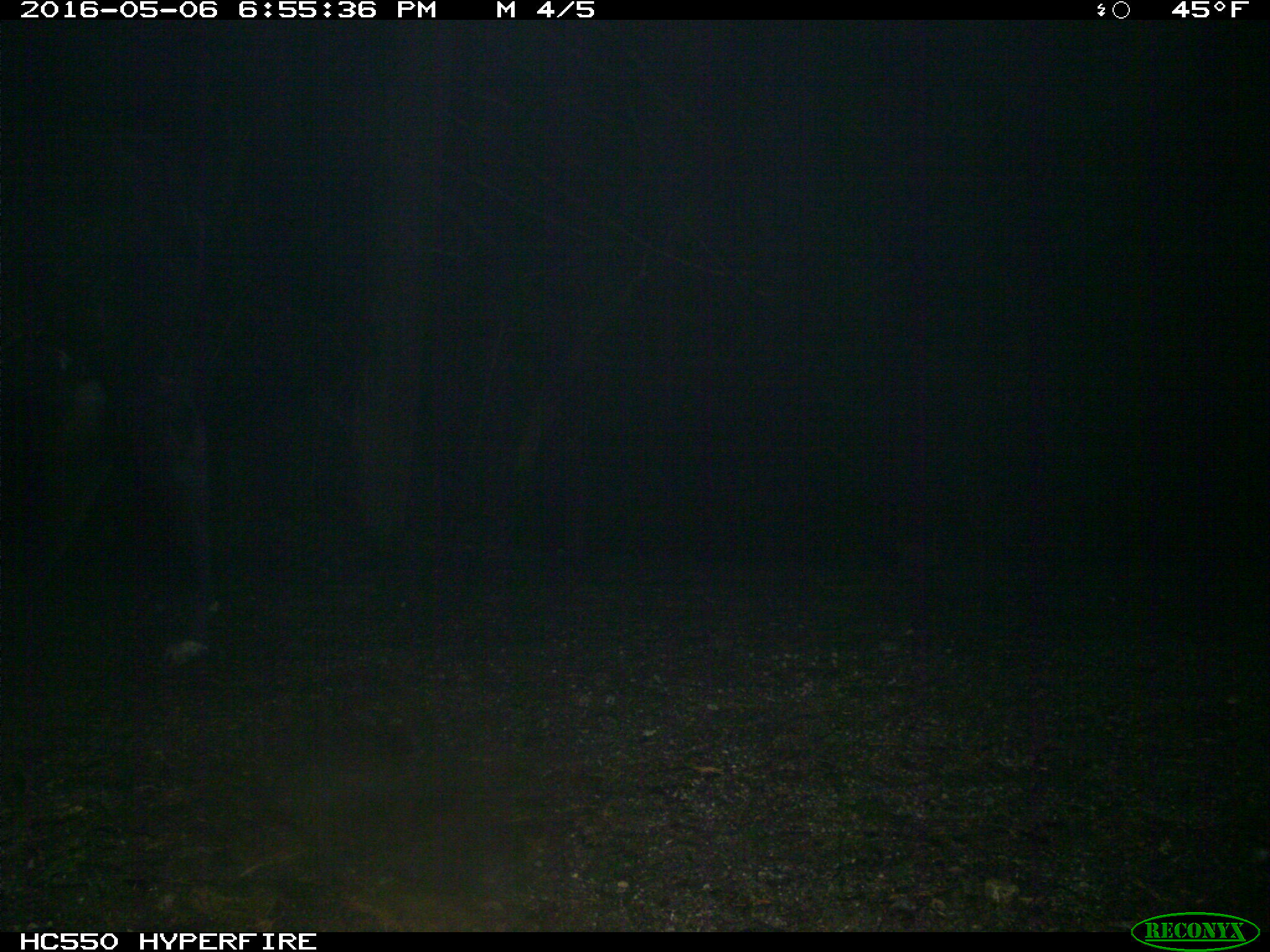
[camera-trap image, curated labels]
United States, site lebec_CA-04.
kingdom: Animalia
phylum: Chordata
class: Mammalia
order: Artiodactyla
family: Bovidae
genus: Bos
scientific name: Bos taurus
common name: domestic cow